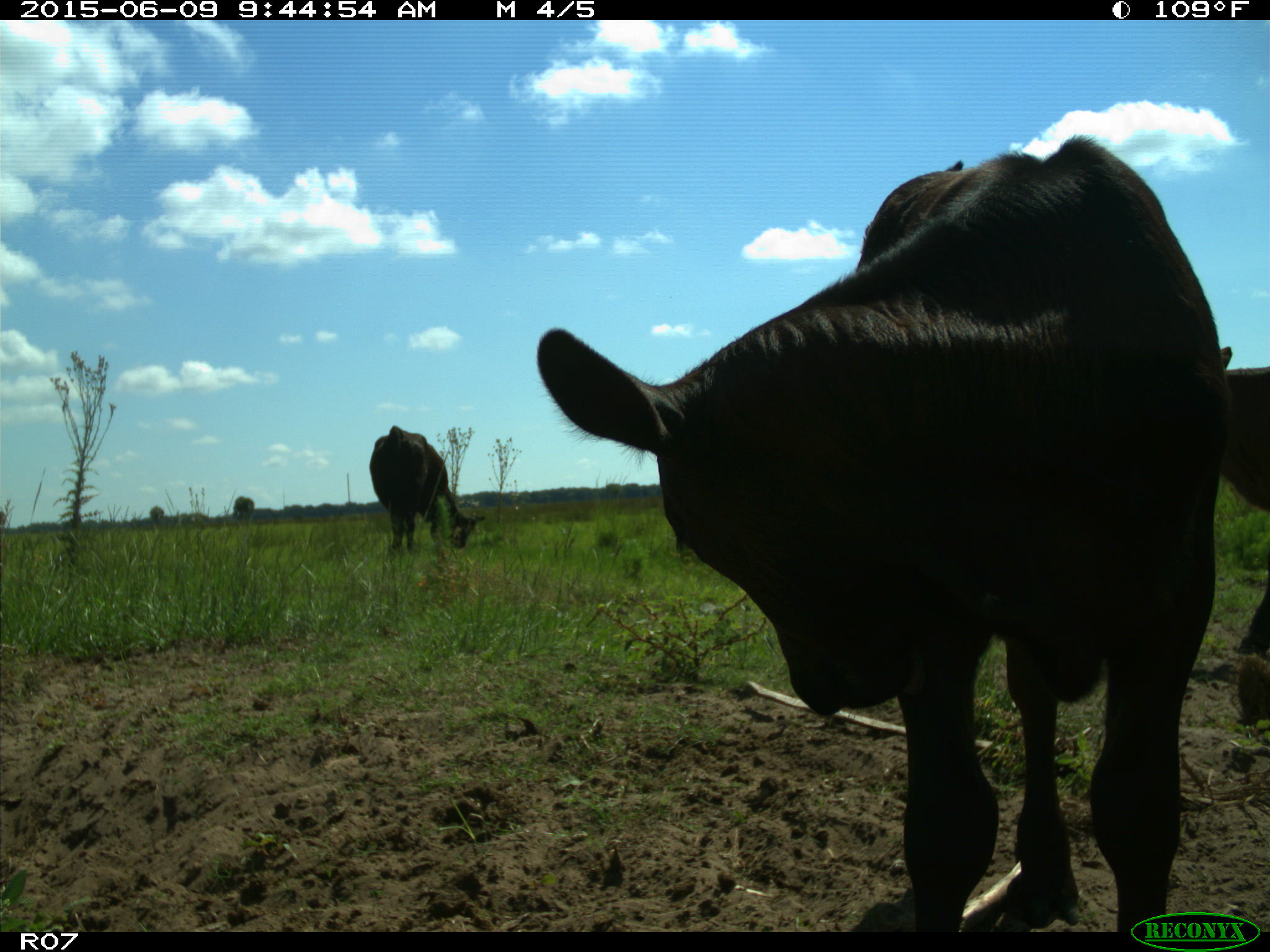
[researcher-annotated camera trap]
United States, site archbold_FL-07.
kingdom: Animalia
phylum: Chordata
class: Mammalia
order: Artiodactyla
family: Bovidae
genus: Bos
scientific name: Bos taurus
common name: domestic cow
Bos taurus (domestic cow).